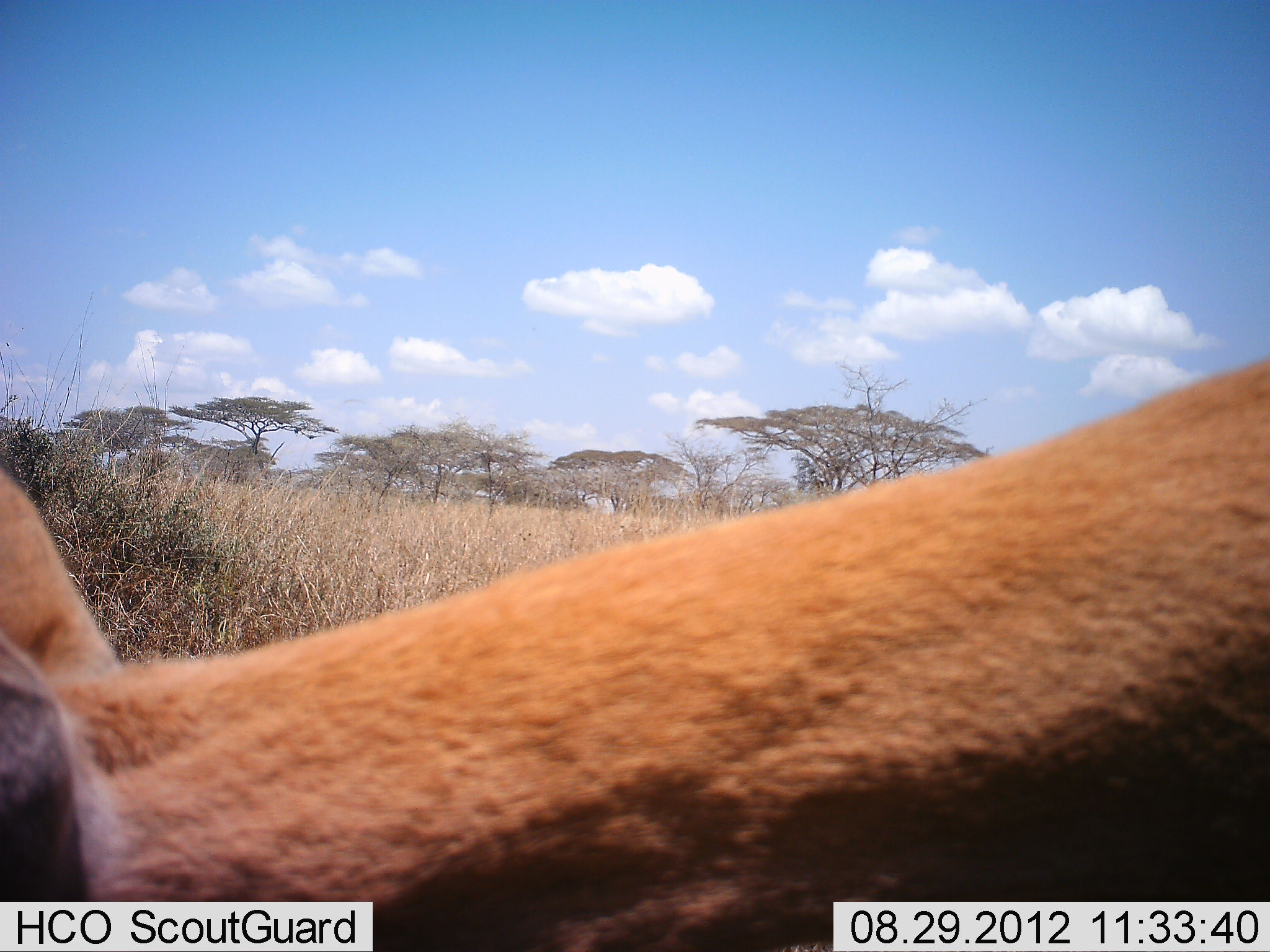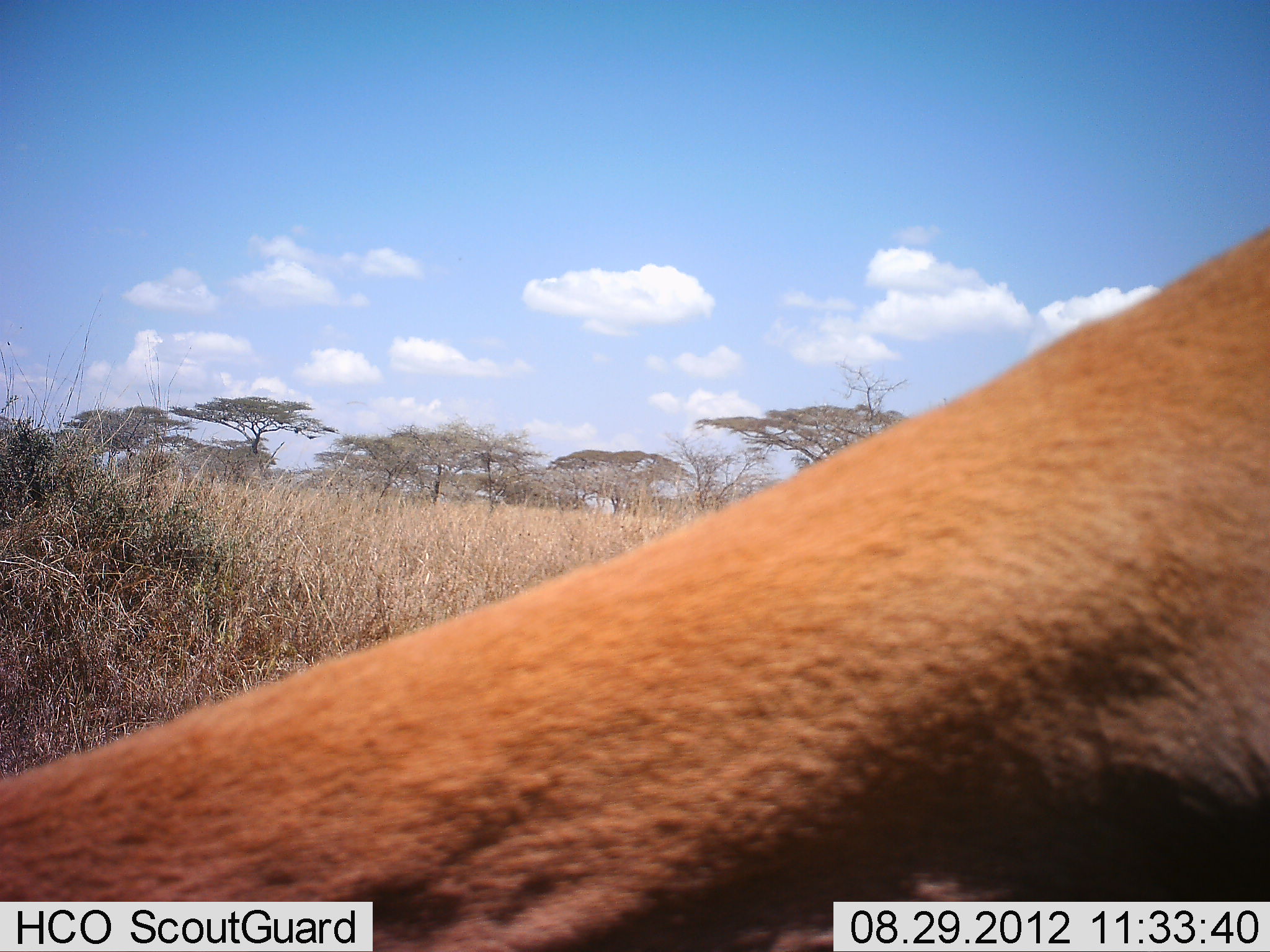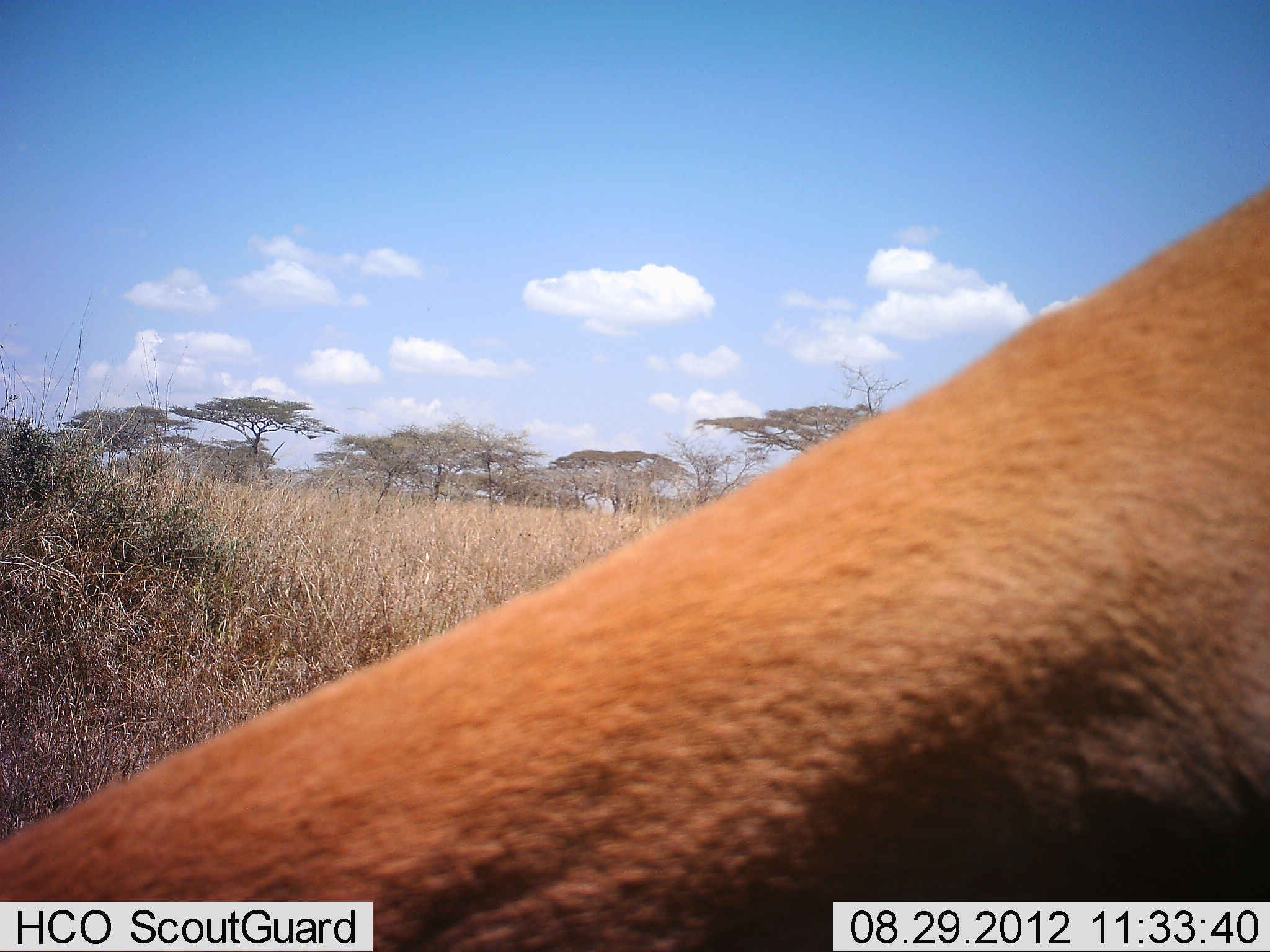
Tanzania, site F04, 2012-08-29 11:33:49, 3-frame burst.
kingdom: Animalia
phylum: Chordata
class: Mammalia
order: Artiodactyla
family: Bovidae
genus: Aepyceros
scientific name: Aepyceros melampus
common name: impala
Impala (Aepyceros melampus), count 1. Behavior (volunteer vote fractions): standing 14%, resting 0%, moving 14%, interacting 0%. Young present (vote fraction): 0%. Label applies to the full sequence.